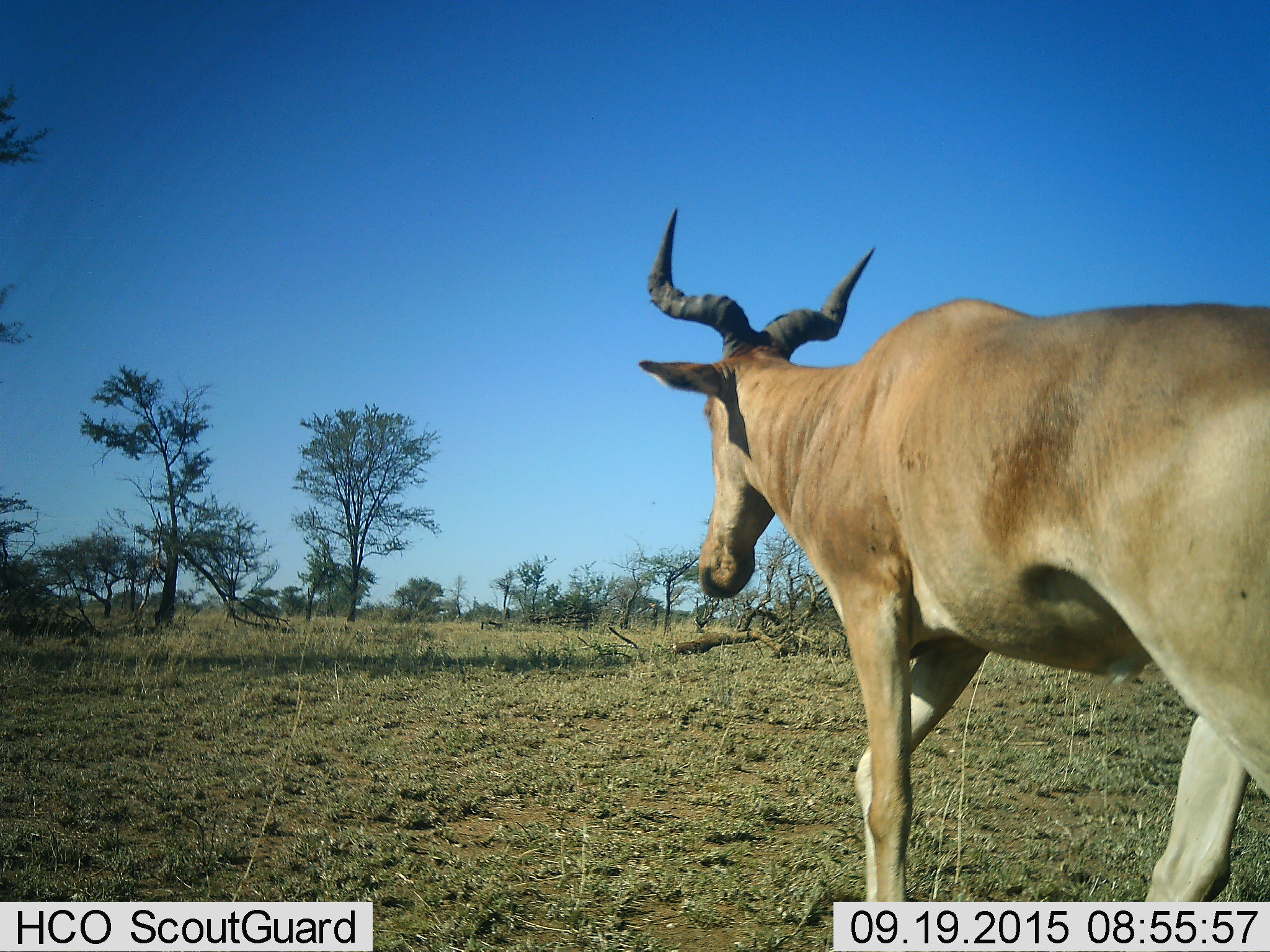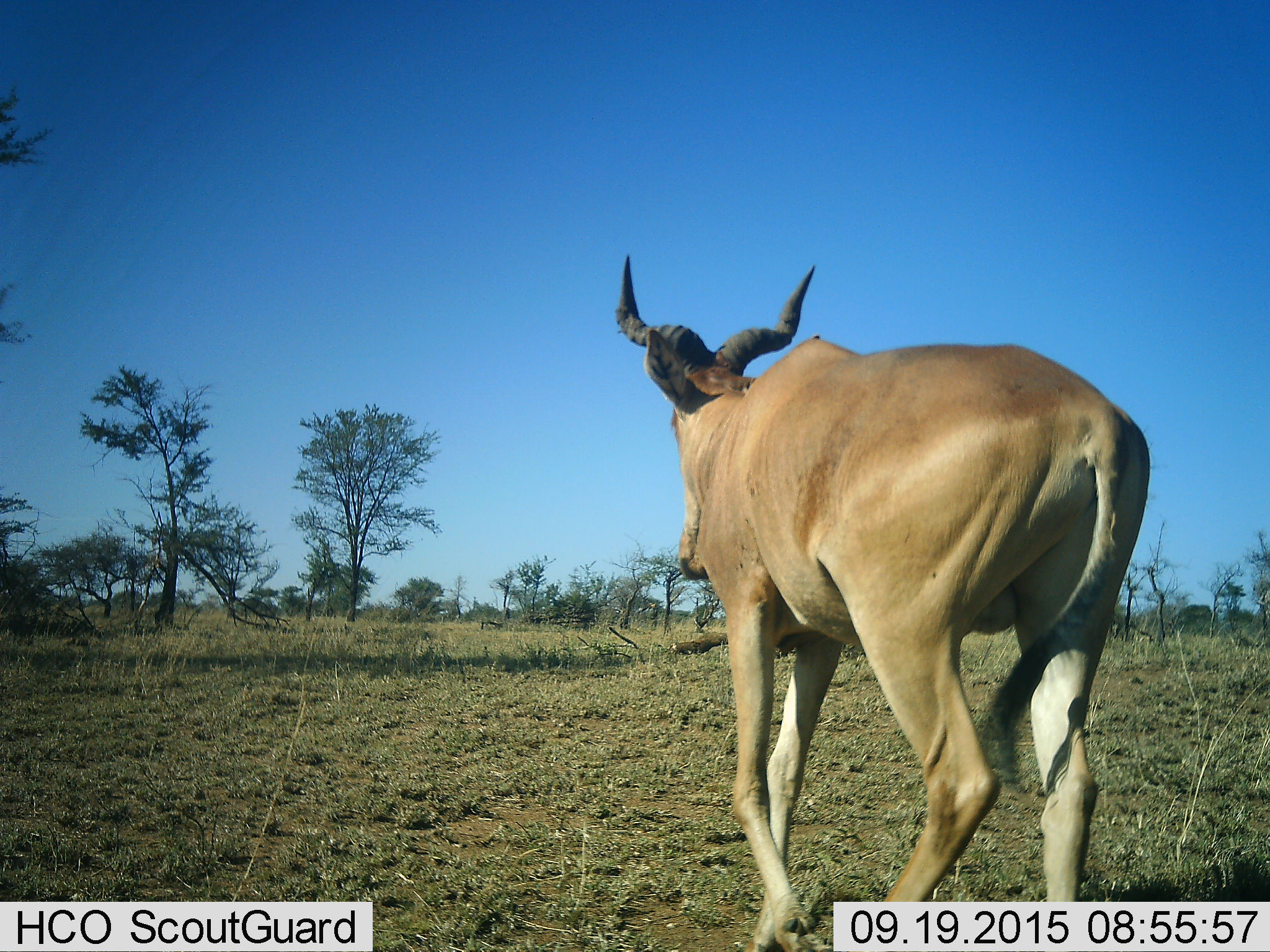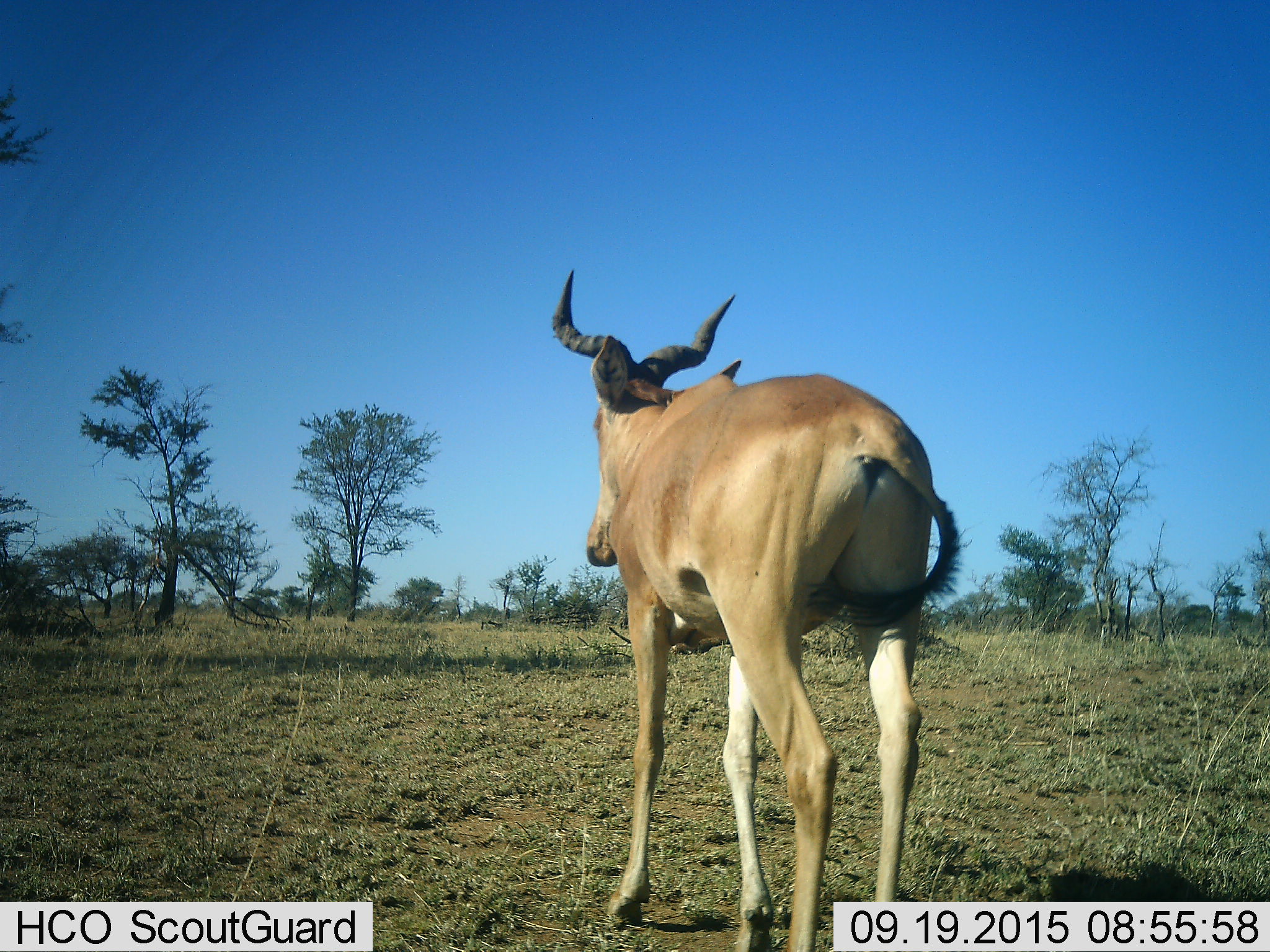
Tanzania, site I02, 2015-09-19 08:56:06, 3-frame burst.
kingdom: Animalia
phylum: Chordata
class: Mammalia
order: Artiodactyla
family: Bovidae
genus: Alcelaphus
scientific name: Alcelaphus buselaphus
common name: hartebeest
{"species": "hartebeest (Alcelaphus buselaphus)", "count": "1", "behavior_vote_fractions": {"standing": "0%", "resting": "0%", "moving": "100%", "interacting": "0%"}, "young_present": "0%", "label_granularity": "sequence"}